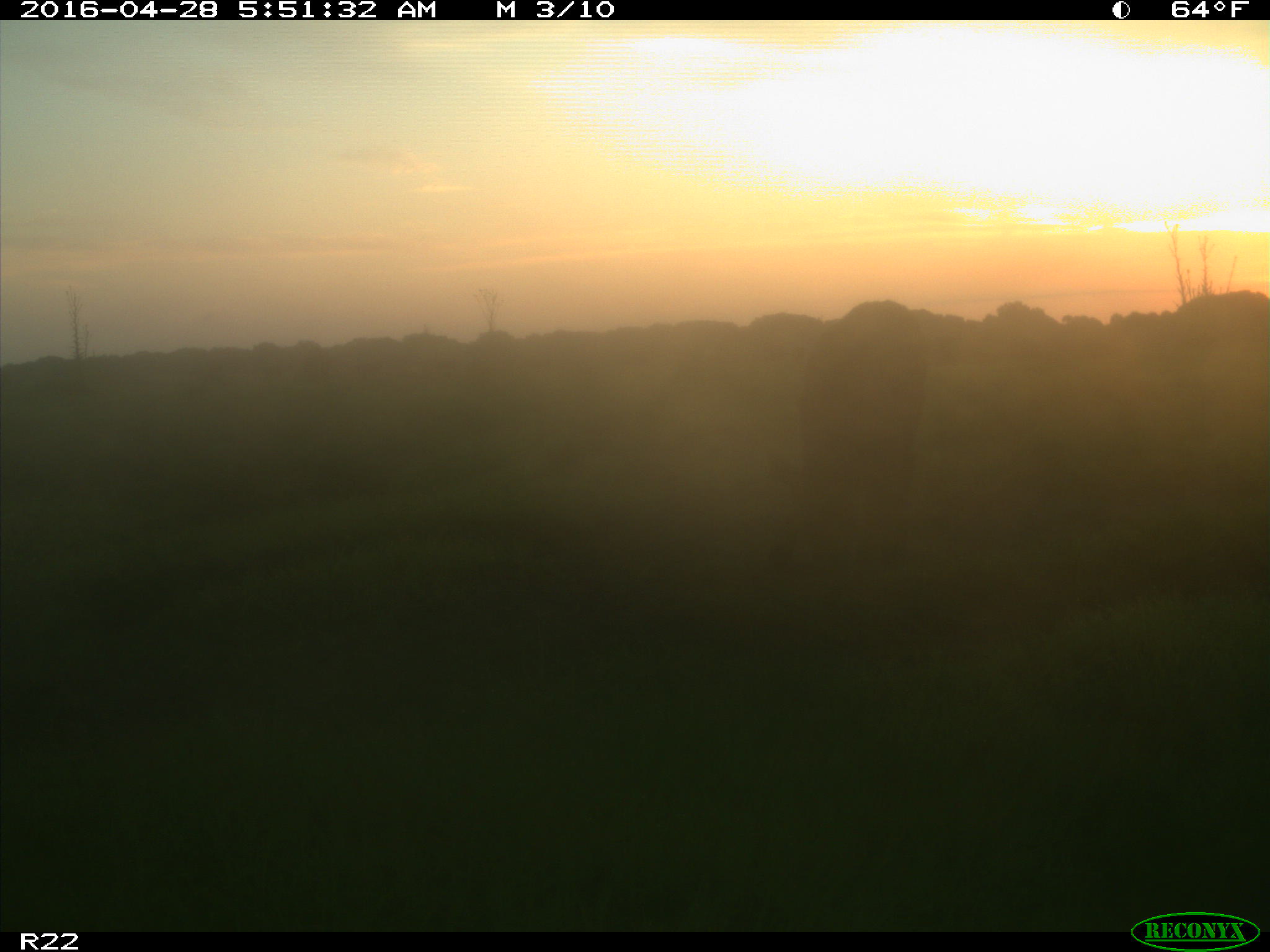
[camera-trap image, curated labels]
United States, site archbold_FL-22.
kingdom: Animalia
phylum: Chordata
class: Mammalia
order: Artiodactyla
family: Bovidae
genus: Bos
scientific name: Bos taurus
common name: domestic cow